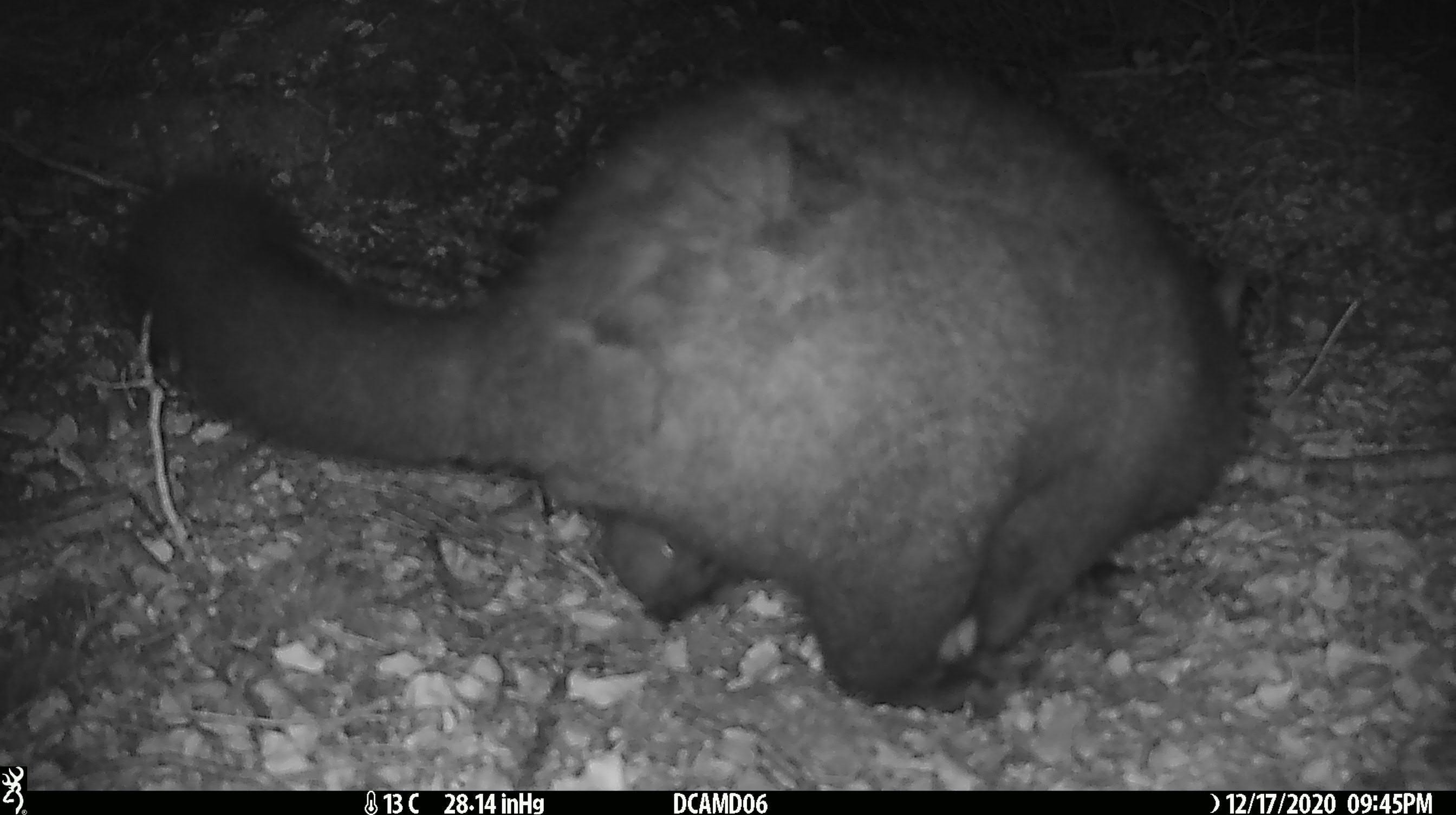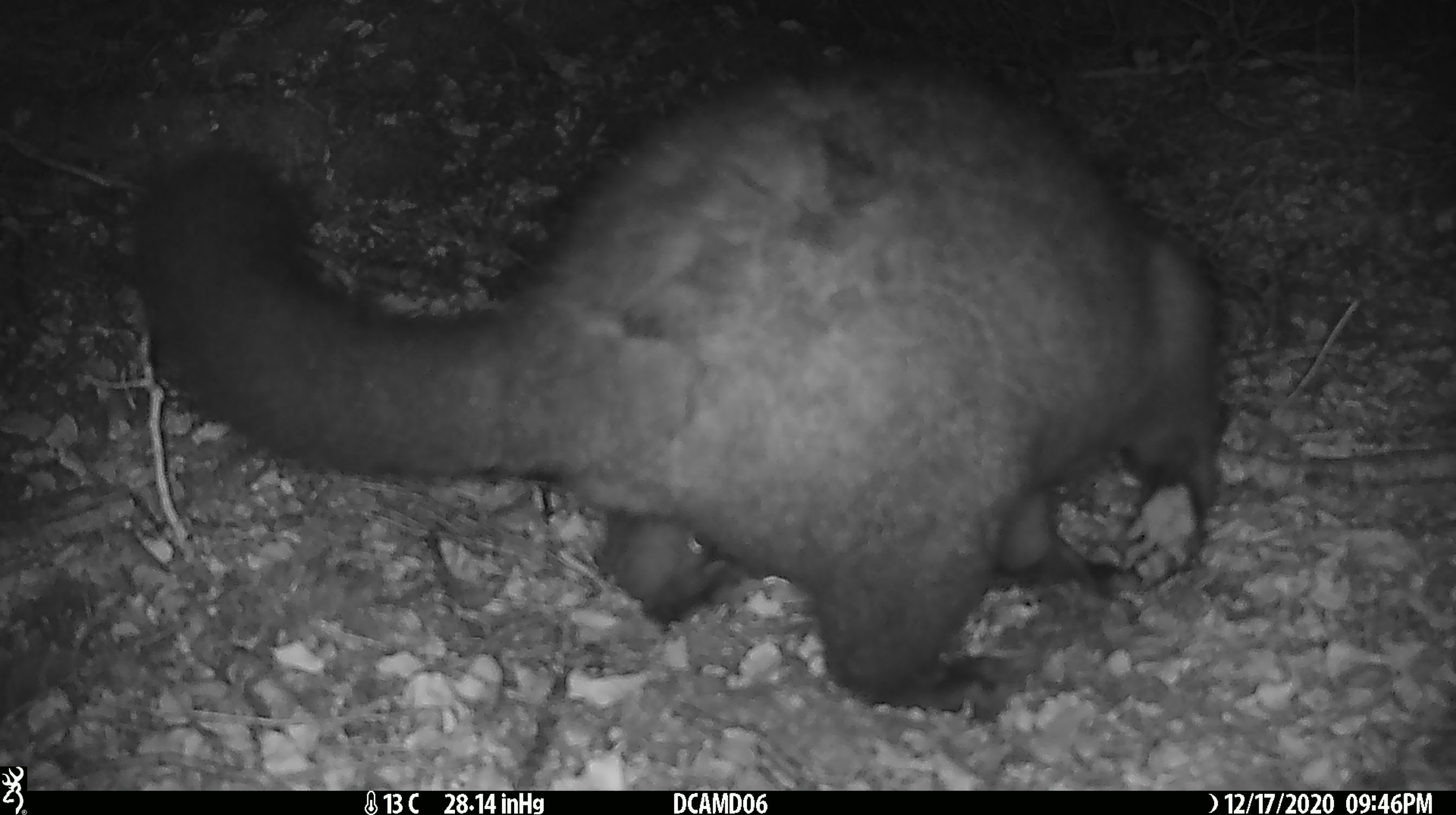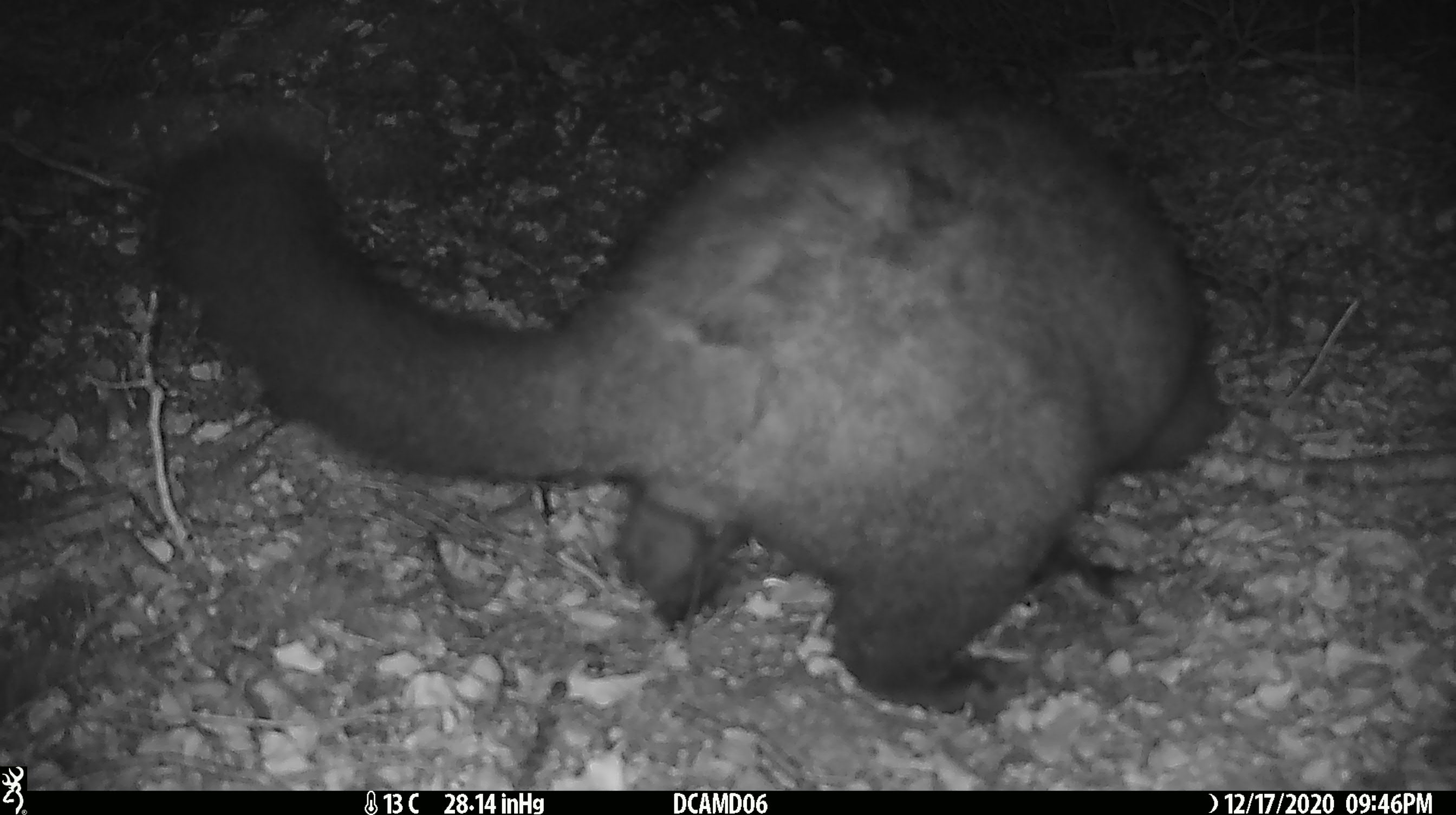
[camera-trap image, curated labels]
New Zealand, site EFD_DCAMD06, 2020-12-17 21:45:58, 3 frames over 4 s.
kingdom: Animalia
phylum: Chordata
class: Mammalia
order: Diprotodontia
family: Phalangeridae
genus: Trichosurus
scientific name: Trichosurus vulpecula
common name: common brushtail possum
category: possum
Possum (common brushtail possum) (Trichosurus vulpecula).